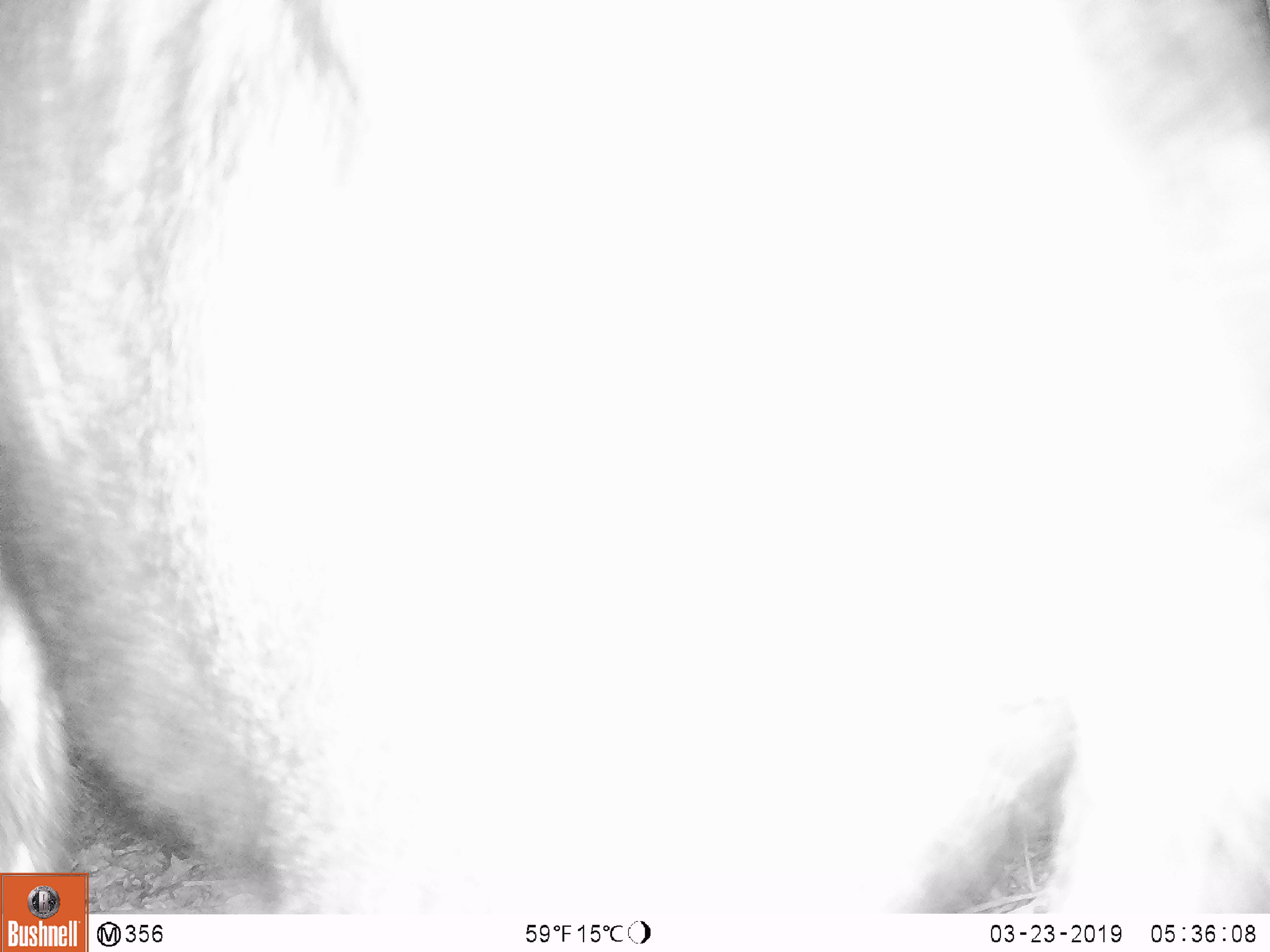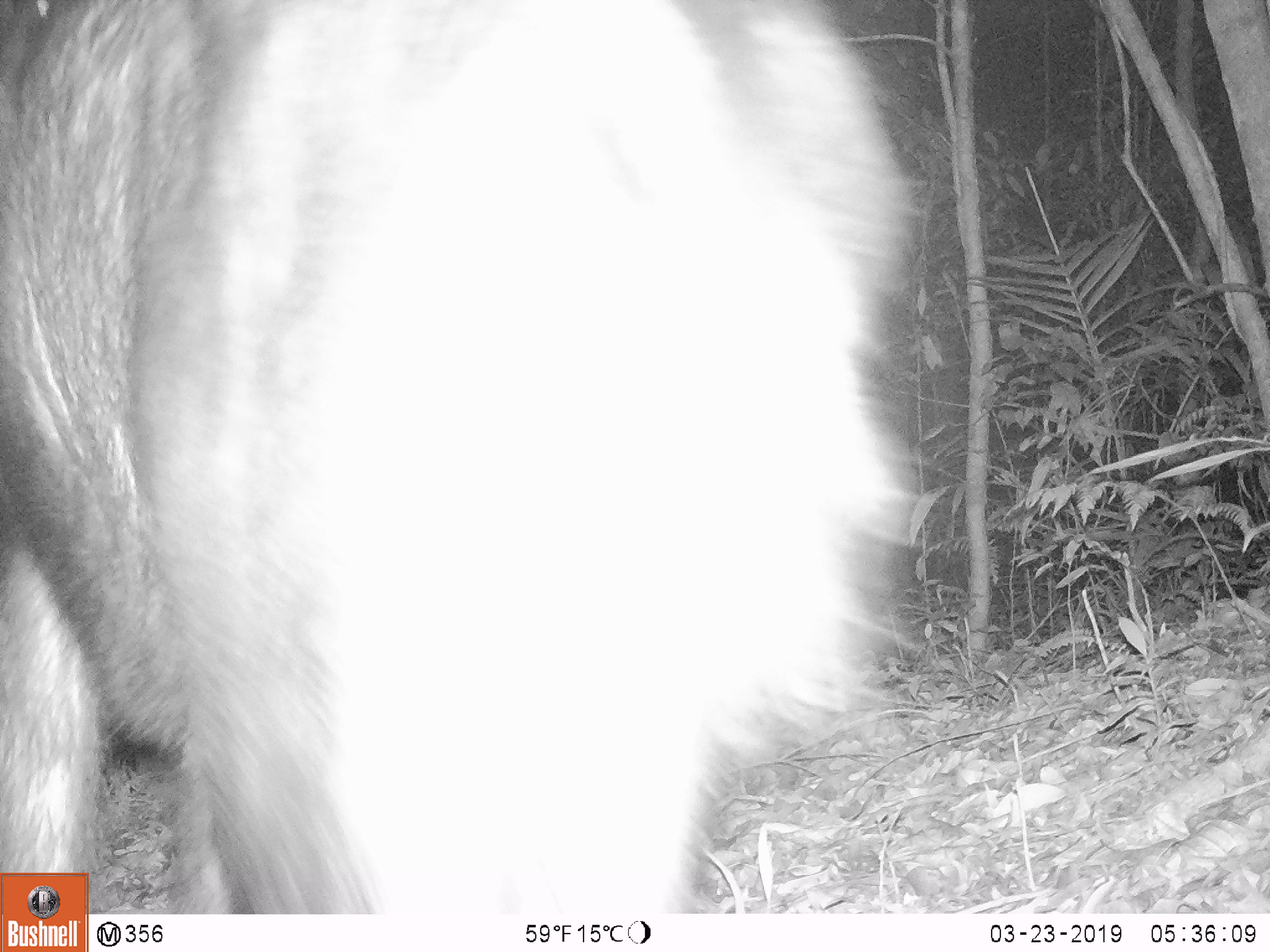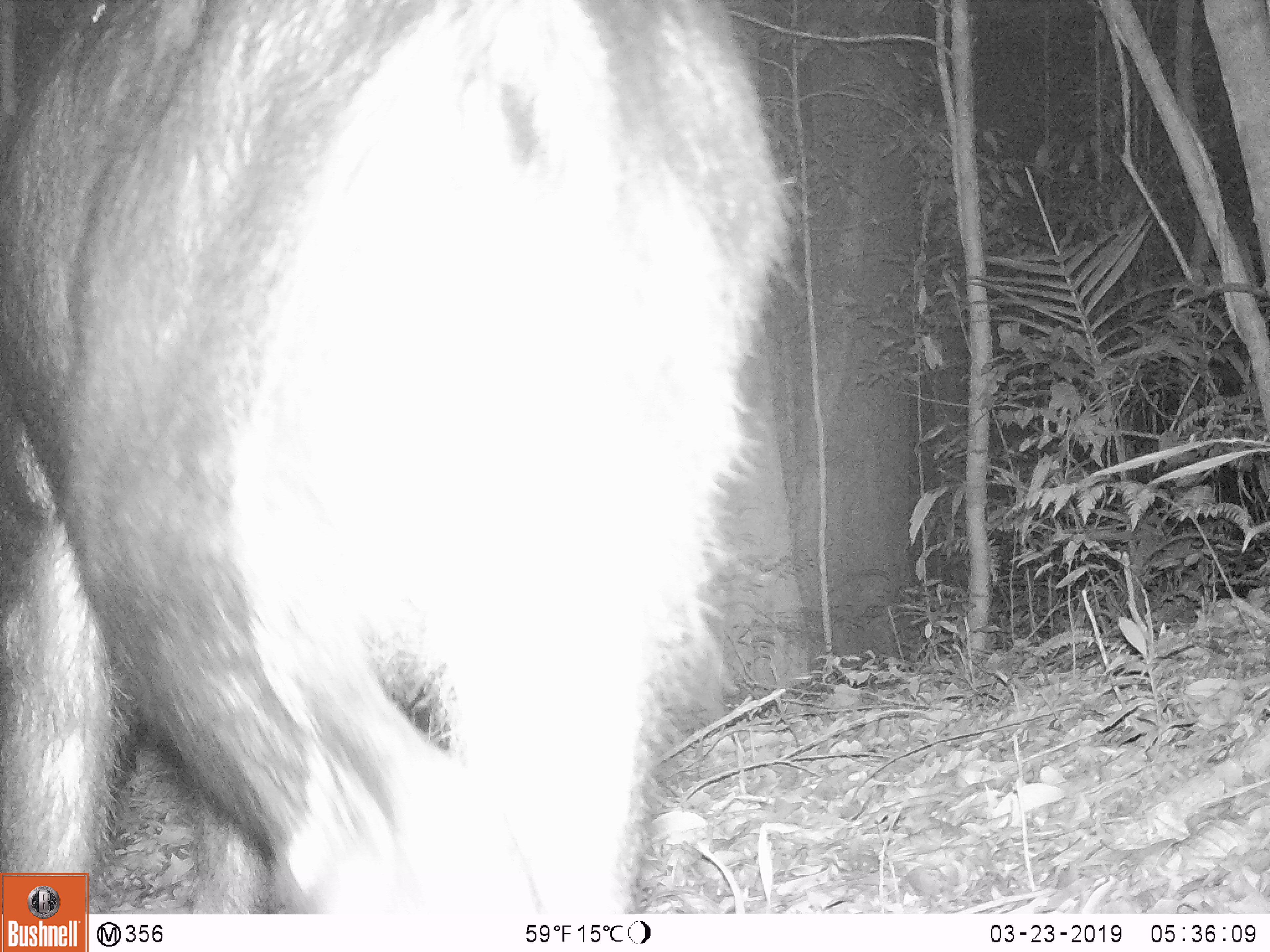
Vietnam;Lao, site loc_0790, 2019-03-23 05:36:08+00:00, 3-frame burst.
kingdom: Animalia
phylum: Chordata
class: Mammalia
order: Artiodactyla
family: Bovidae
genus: Capricornis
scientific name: Capricornis sumatraensis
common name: chinese serow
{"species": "chinese serow (Capricornis sumatraensis)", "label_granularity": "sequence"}